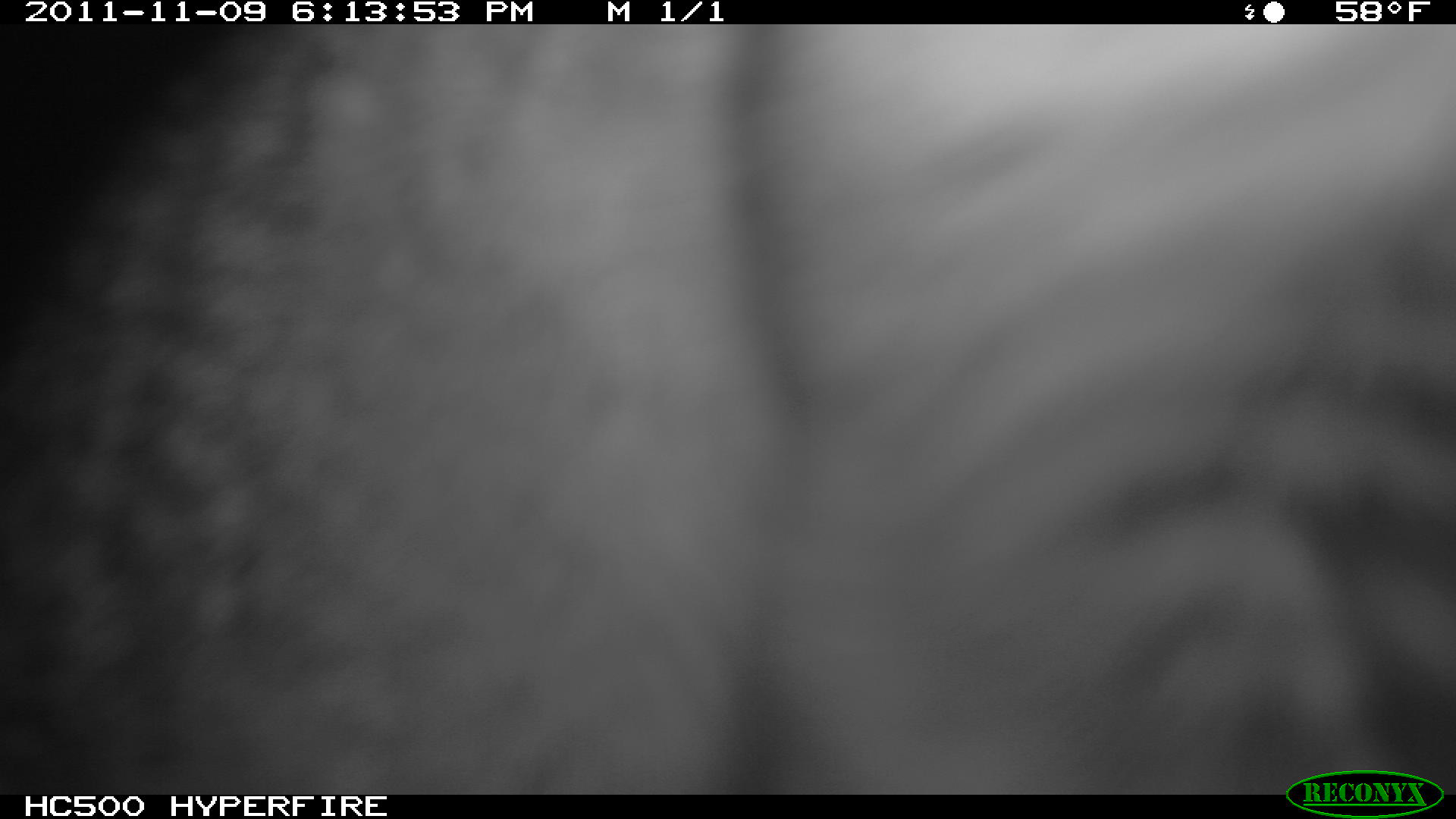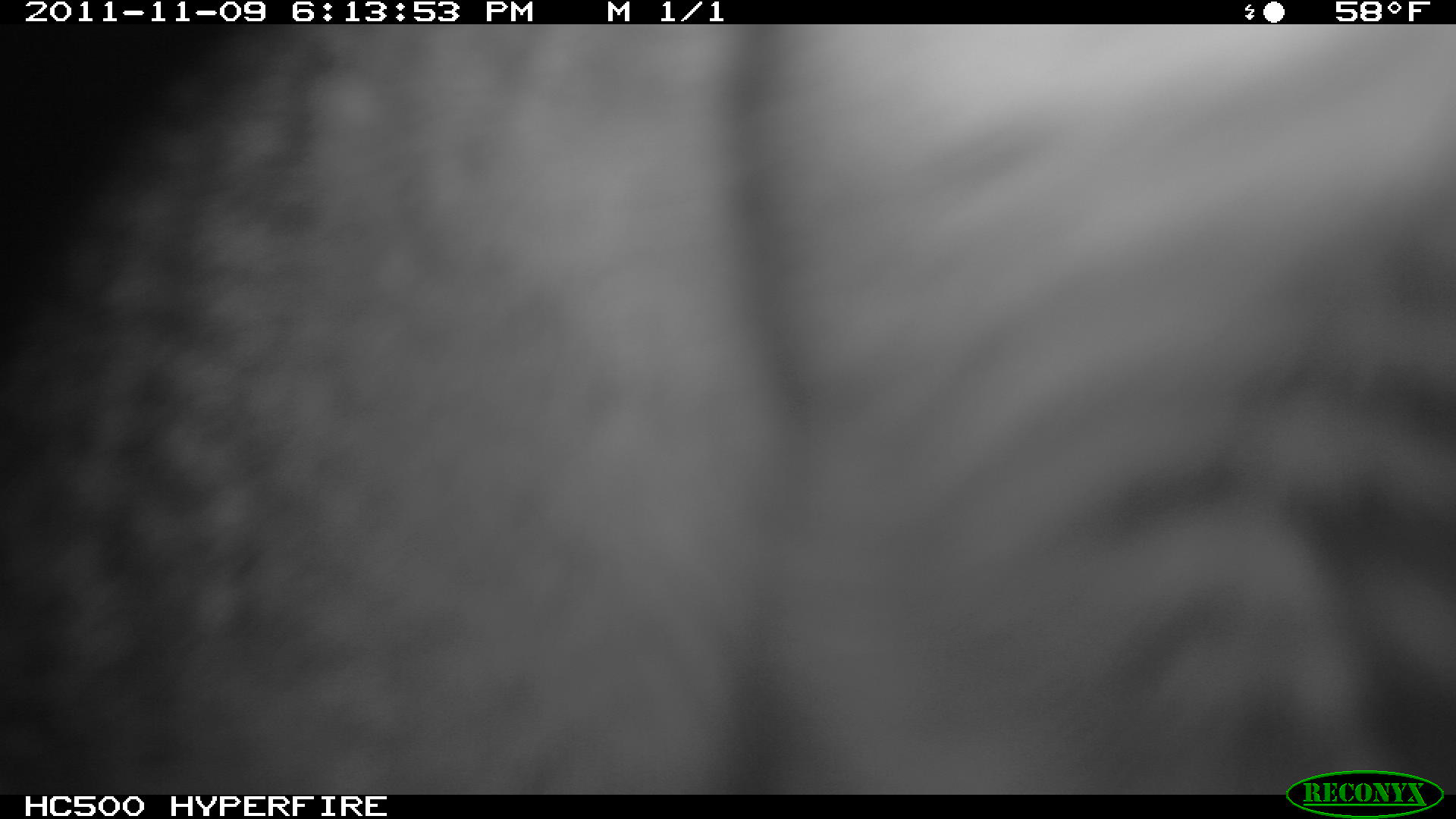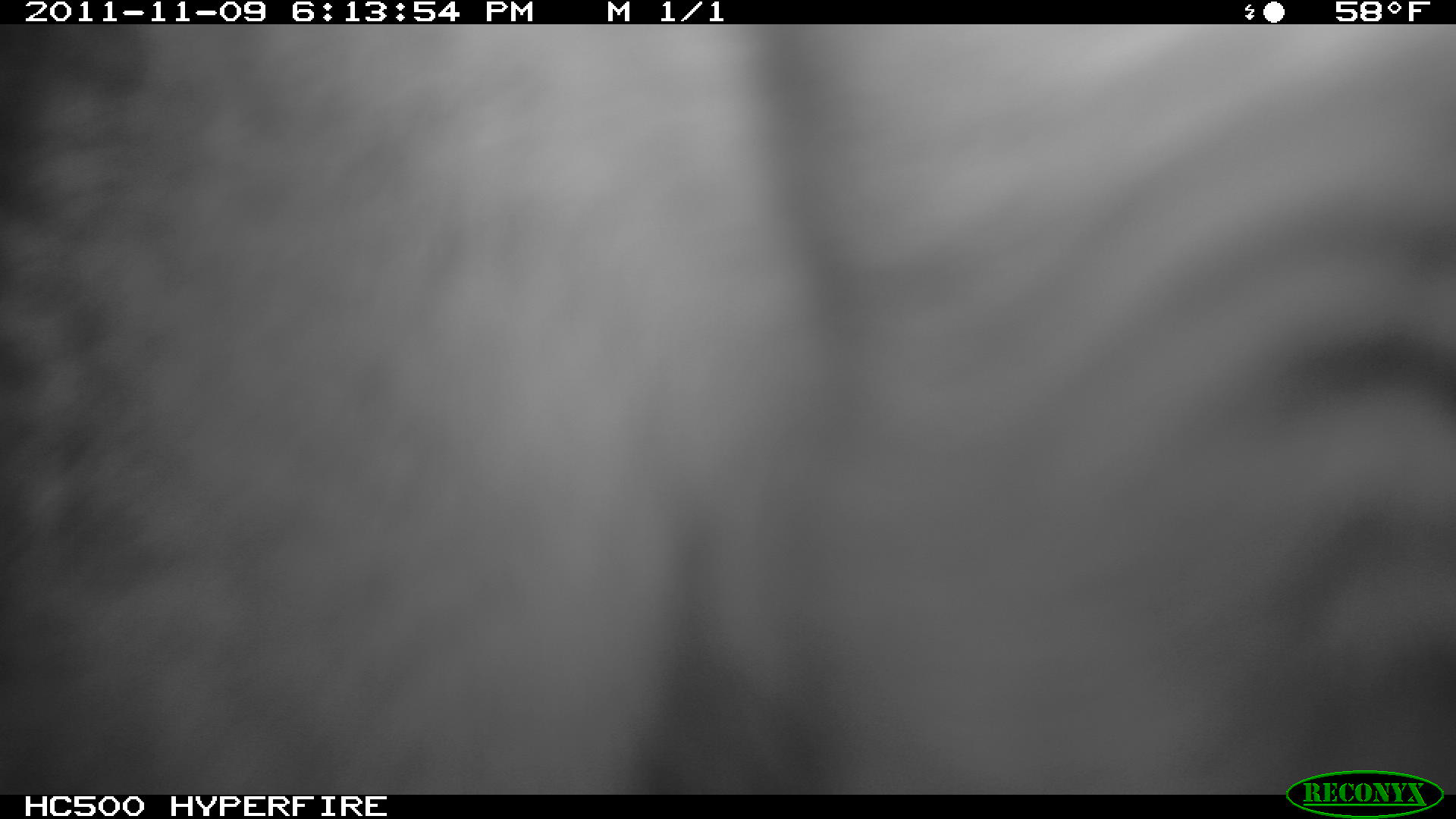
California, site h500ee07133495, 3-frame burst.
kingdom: Animalia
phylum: Chordata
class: Mammalia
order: Carnivora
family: Canidae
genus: Urocyon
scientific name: Urocyon littoralis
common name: island fox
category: fox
Fox (island fox) (Urocyon littoralis).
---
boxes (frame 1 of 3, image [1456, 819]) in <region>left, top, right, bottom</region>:
fox: <region>0, 24, 1455, 795</region>